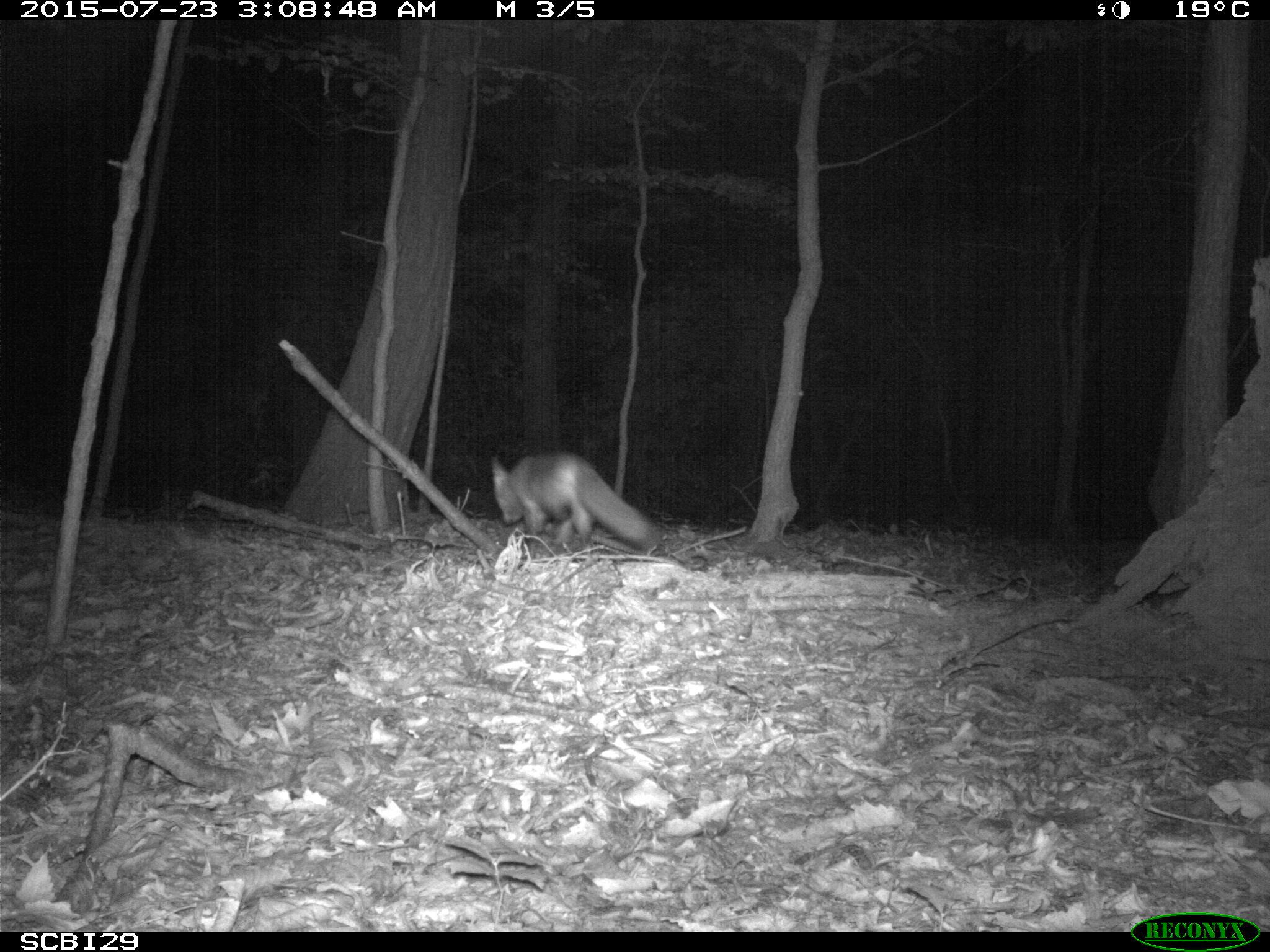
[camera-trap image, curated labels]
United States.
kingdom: Animalia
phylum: Chordata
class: Mammalia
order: Carnivora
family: Canidae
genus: Vulpes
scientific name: Vulpes vulpes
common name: red fox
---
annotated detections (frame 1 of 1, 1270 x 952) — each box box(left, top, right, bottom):
Red Fox: box(484, 446, 670, 560)